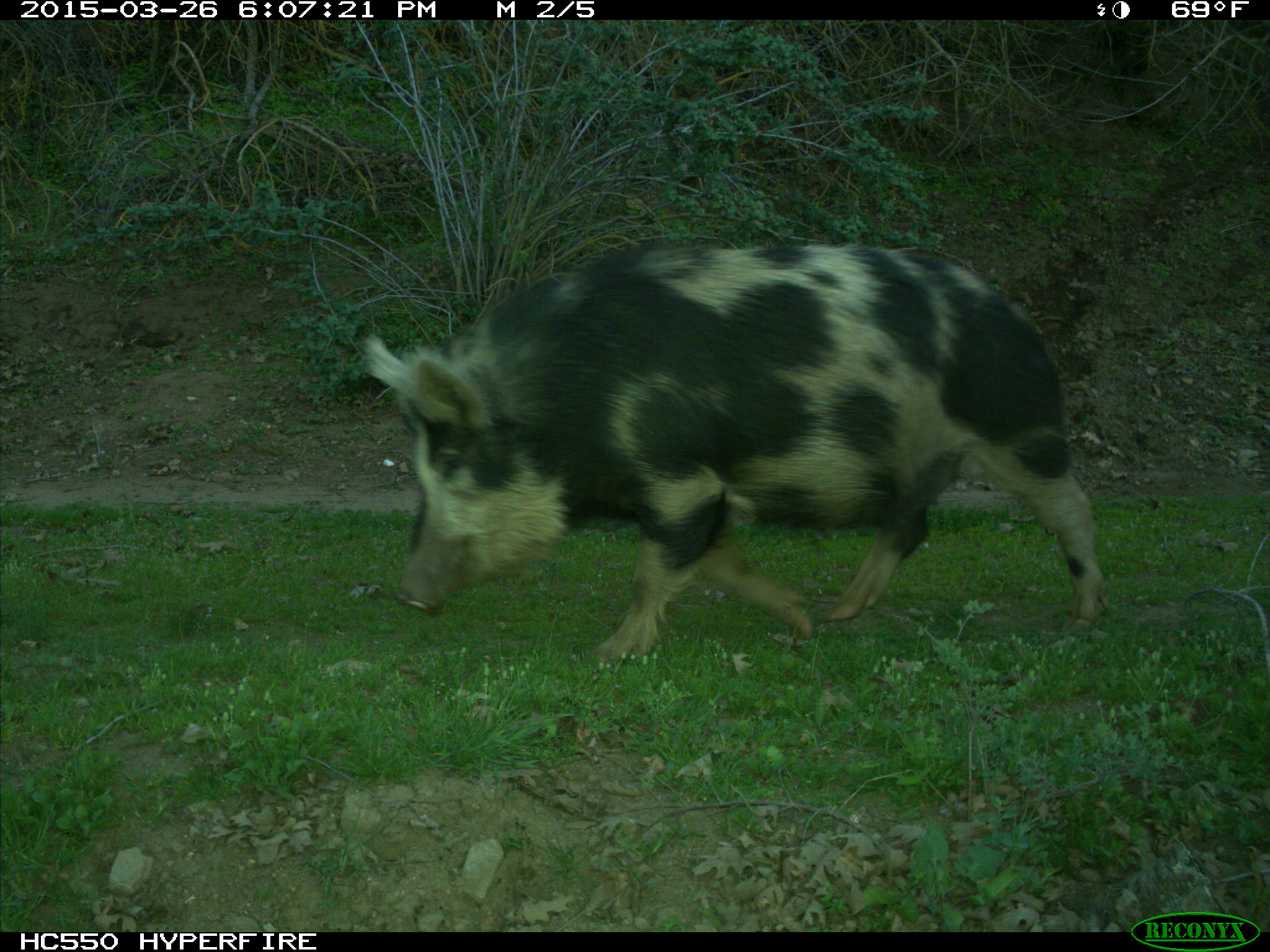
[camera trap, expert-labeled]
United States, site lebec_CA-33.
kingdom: Animalia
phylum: Chordata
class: Mammalia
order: Artiodactyla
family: Suidae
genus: Sus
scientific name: Sus scrofa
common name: wild boar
Sus scrofa (wild boar).